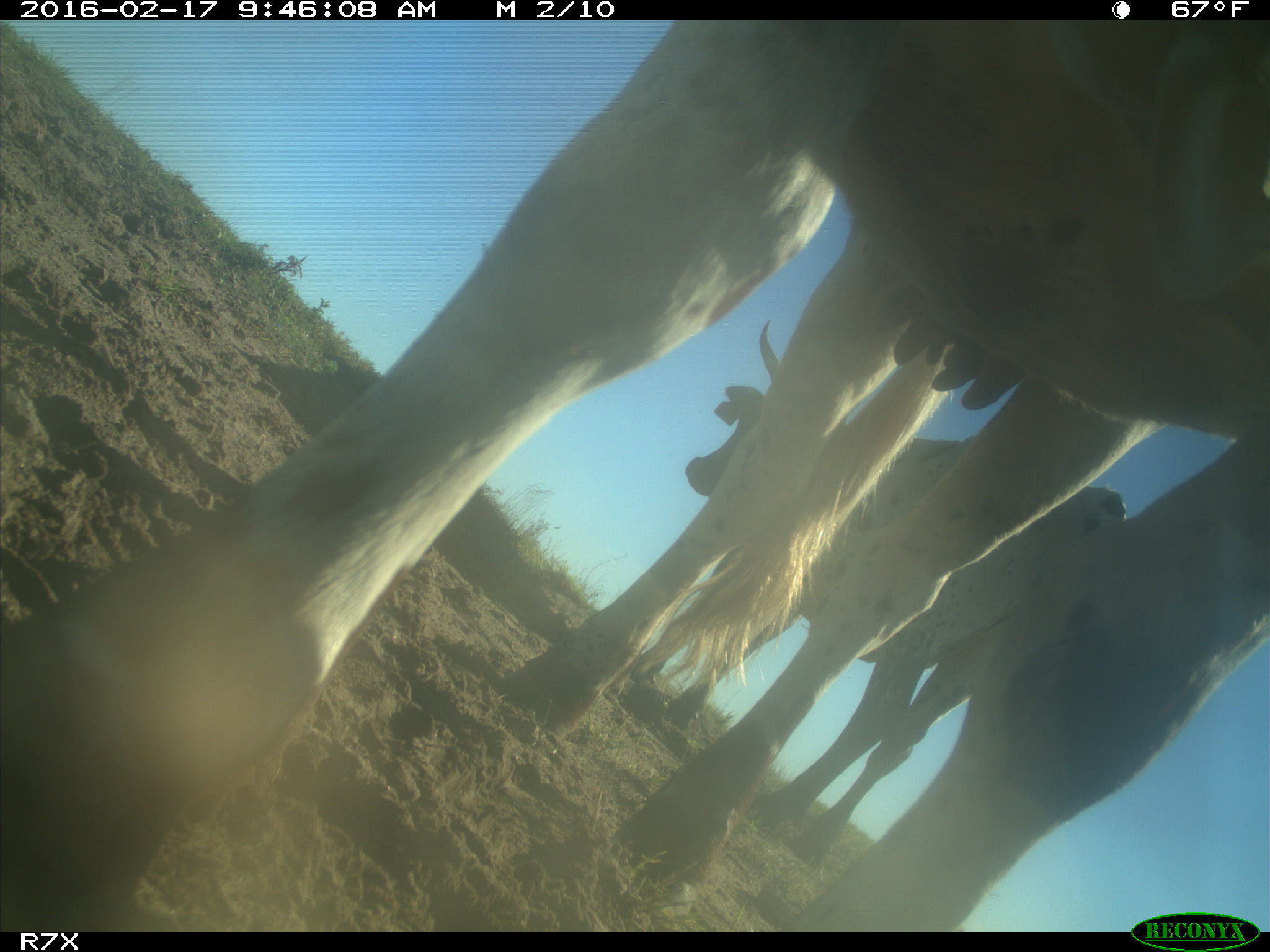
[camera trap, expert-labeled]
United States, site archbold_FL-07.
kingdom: Animalia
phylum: Chordata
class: Mammalia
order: Artiodactyla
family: Bovidae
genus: Bos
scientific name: Bos taurus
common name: domestic cow